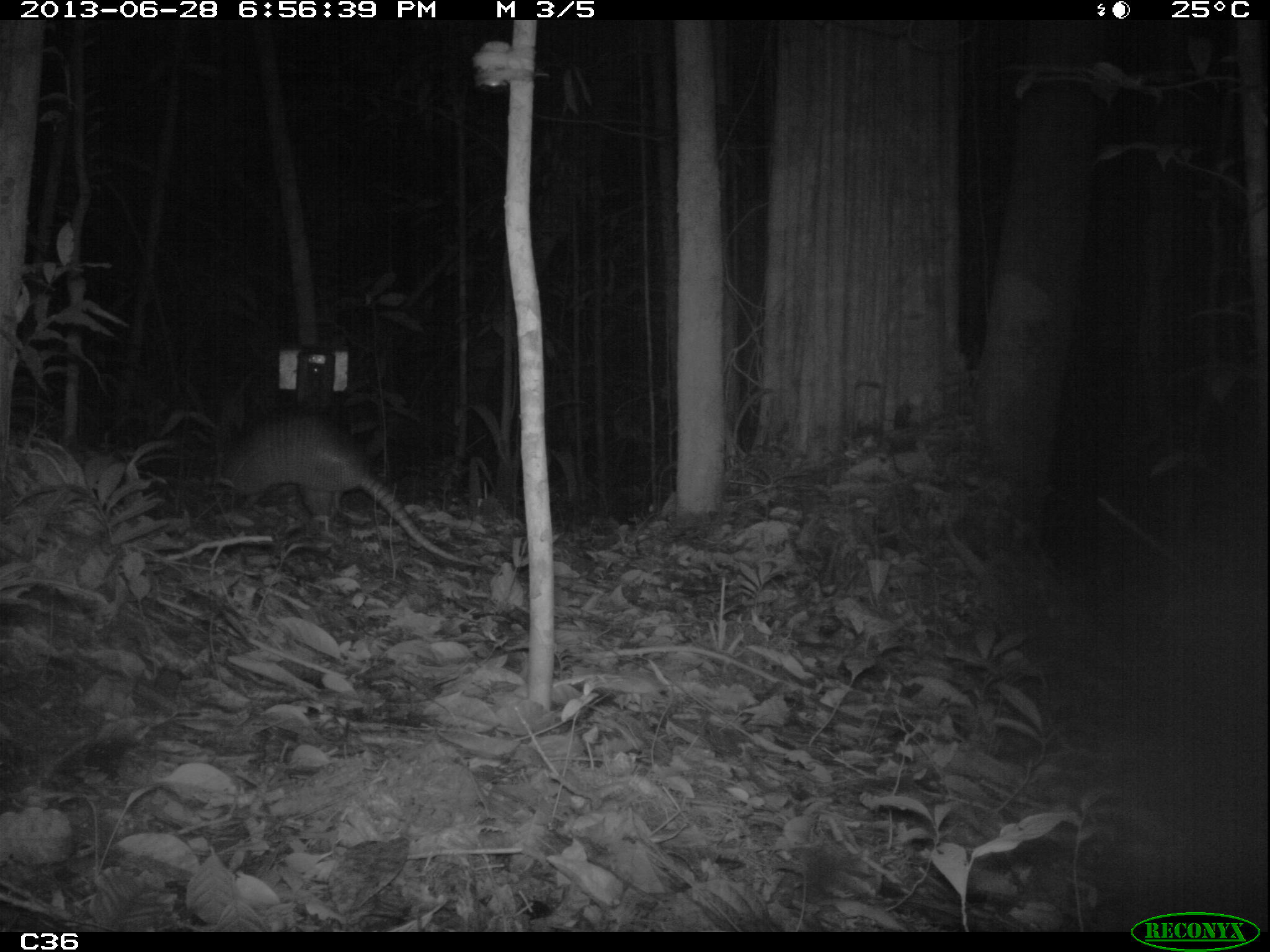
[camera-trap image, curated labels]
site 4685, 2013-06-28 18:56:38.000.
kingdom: Animalia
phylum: Chordata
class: Mammalia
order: Cingulata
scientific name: Cingulata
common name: armadillo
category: unknown armadillo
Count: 1.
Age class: adult.